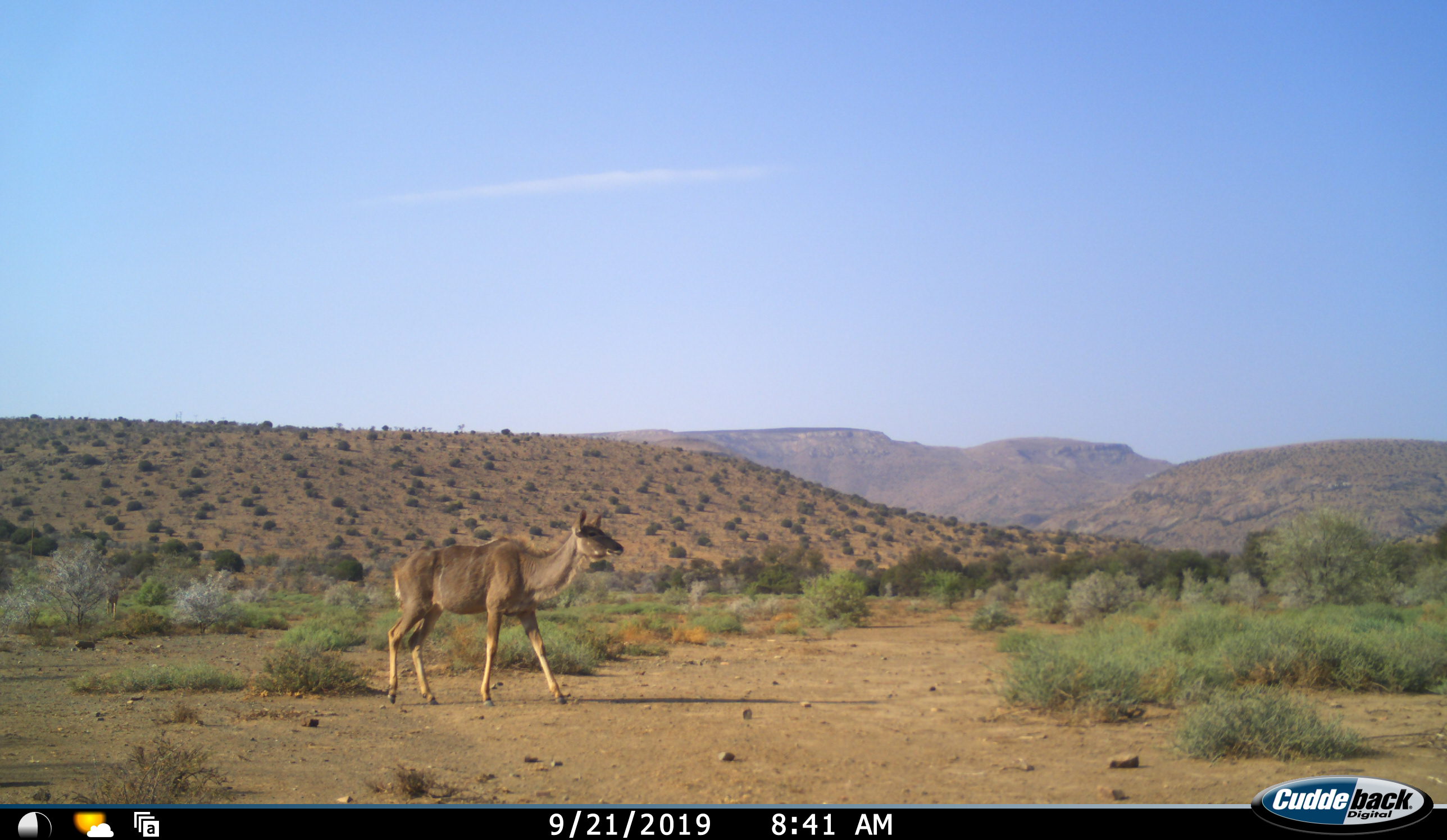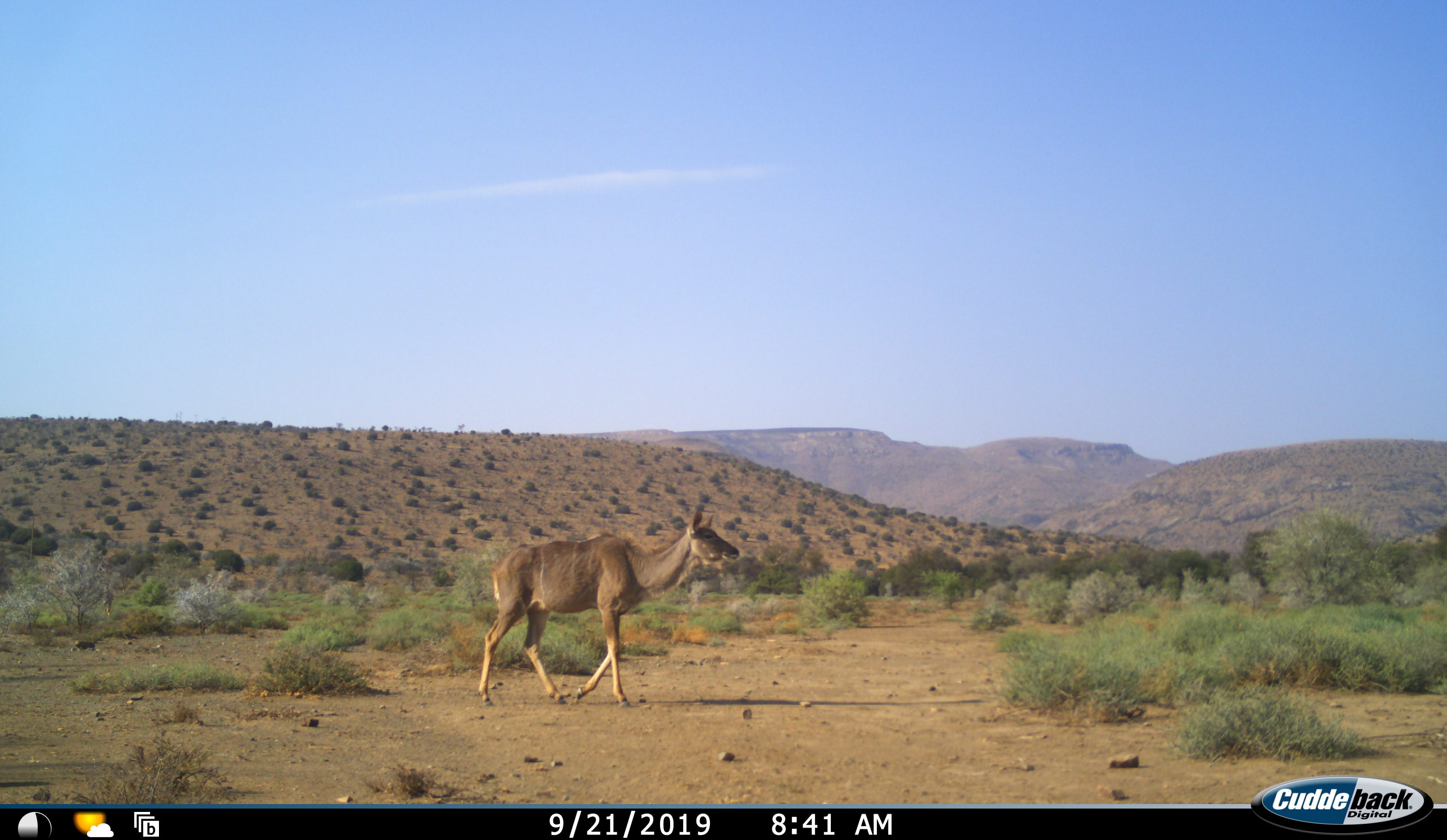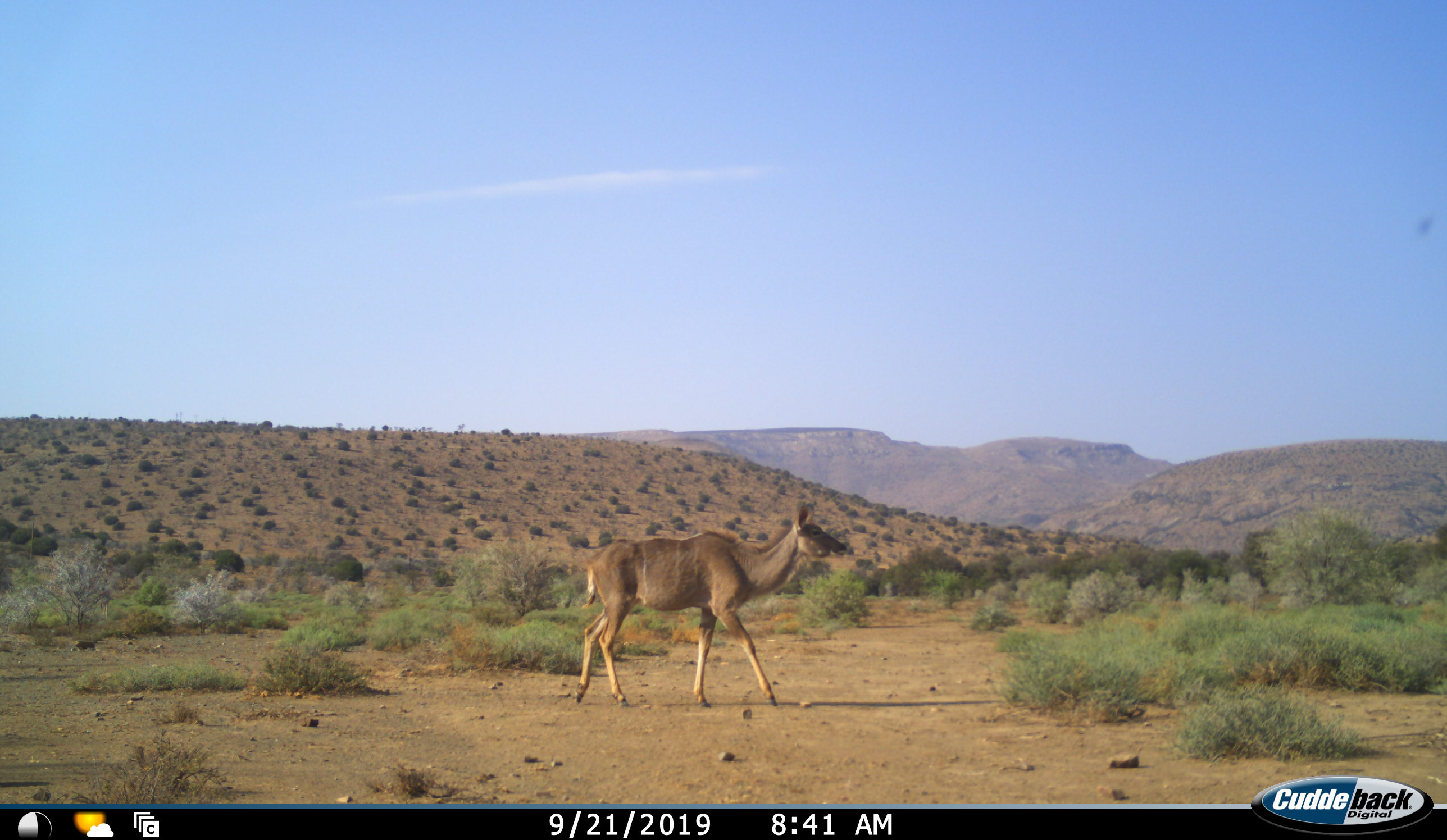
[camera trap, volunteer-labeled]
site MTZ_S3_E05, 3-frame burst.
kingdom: Animalia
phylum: Chordata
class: Mammalia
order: Artiodactyla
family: Bovidae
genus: Tragelaphus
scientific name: Tragelaphus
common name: kudu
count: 1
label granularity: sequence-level